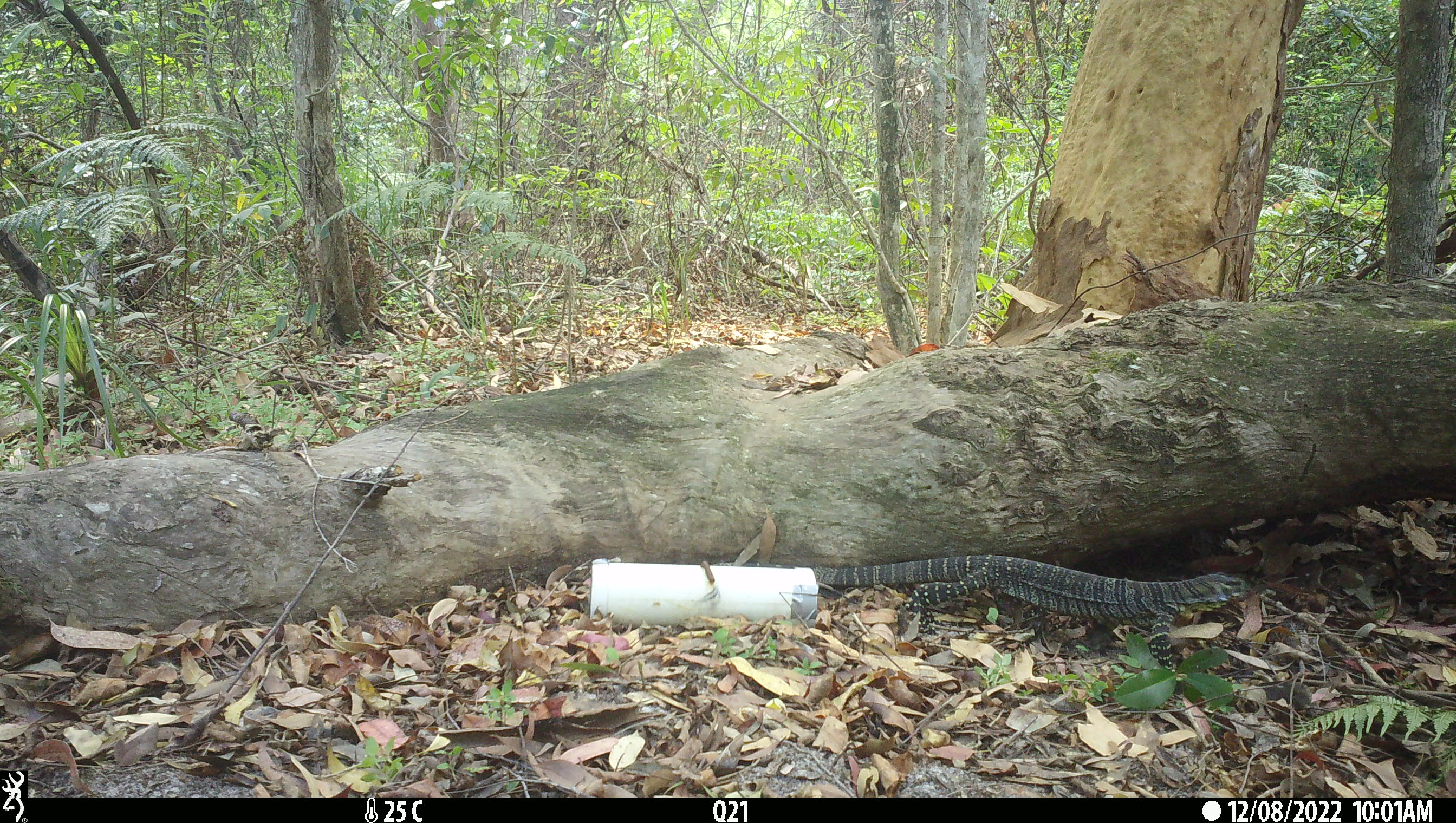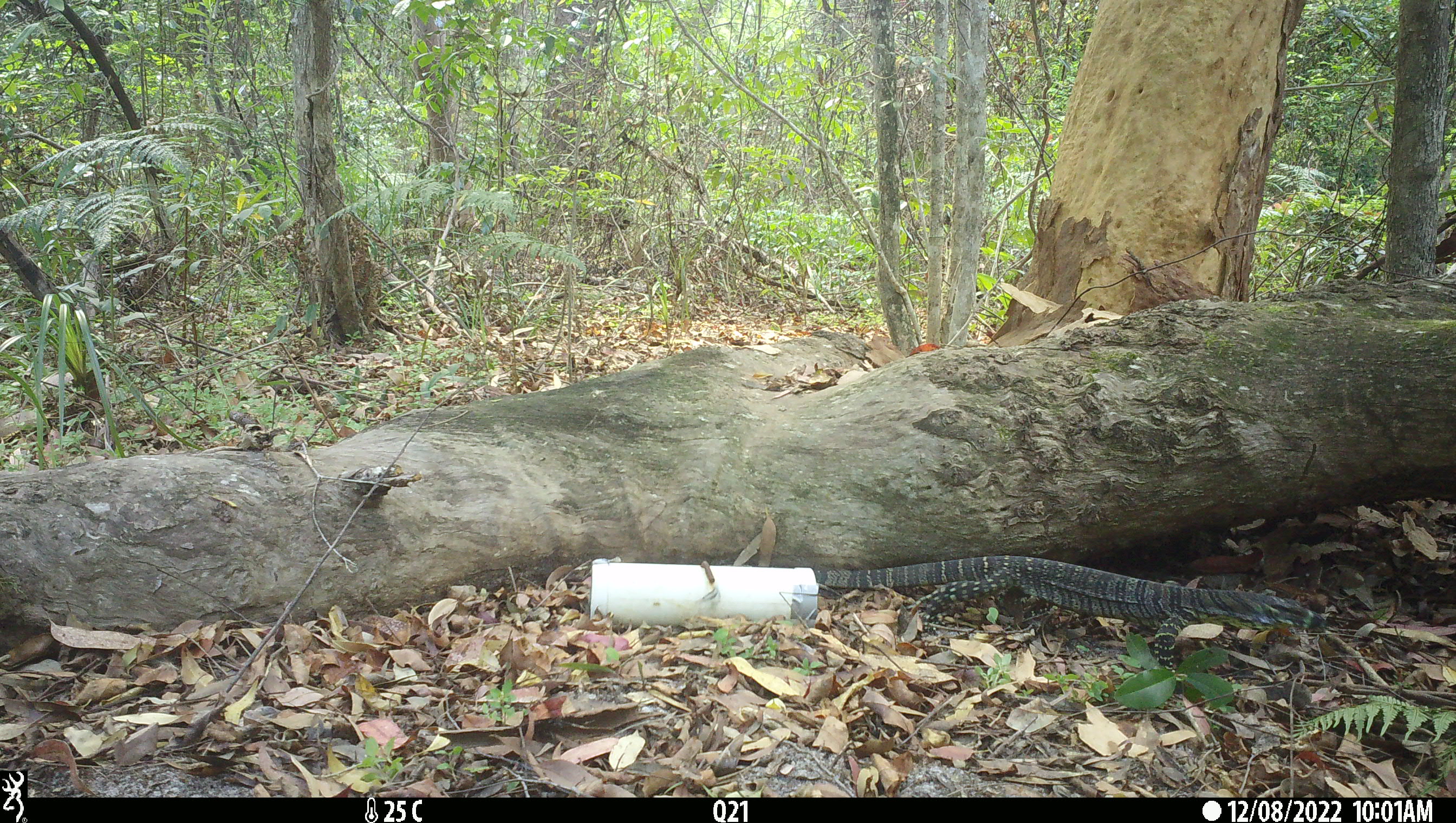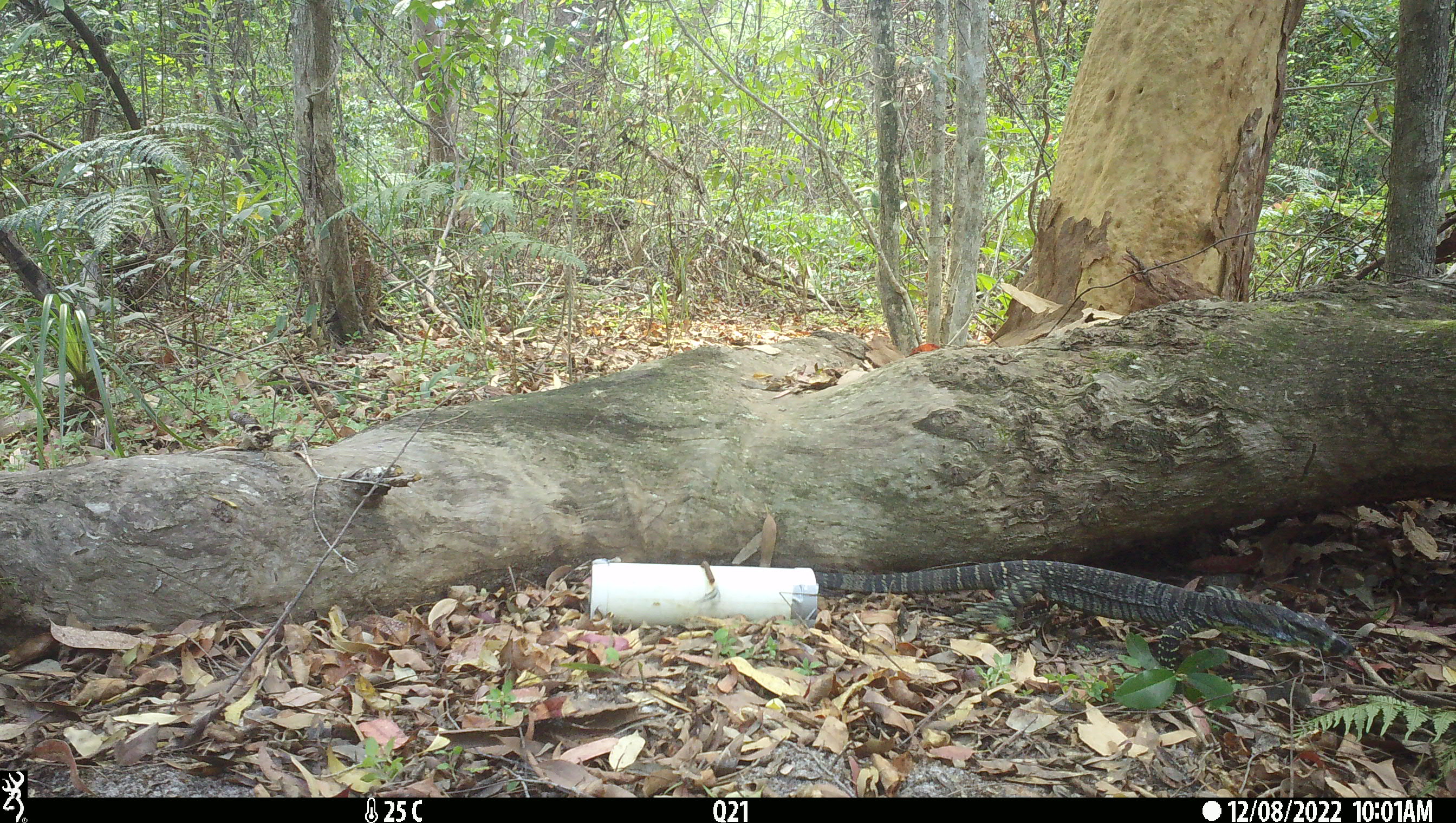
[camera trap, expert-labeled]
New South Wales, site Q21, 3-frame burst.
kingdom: Animalia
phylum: Chordata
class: Reptilia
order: Squamata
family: Varanidae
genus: Varanus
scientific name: Varanus varius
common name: lace monitor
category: goanna